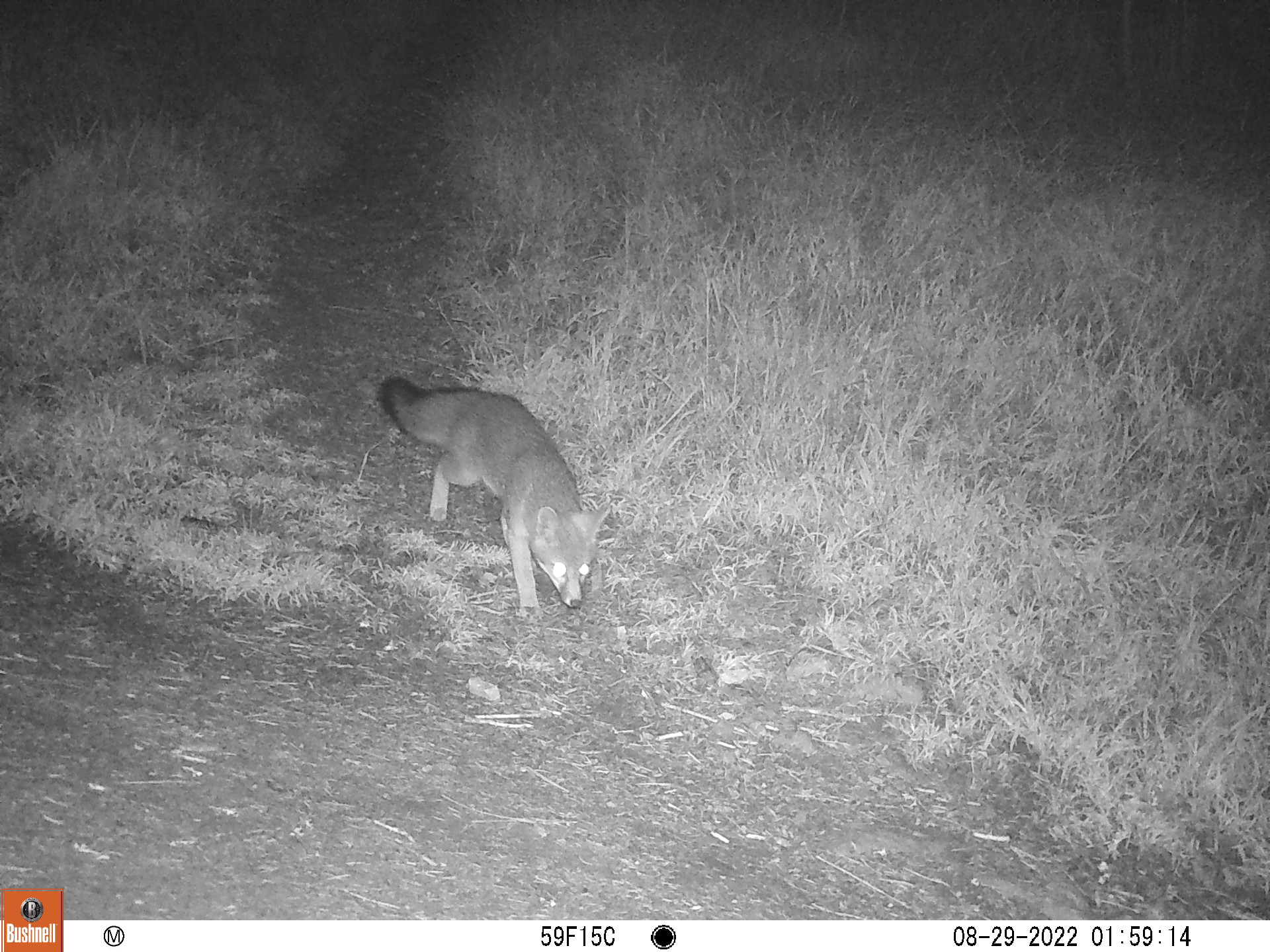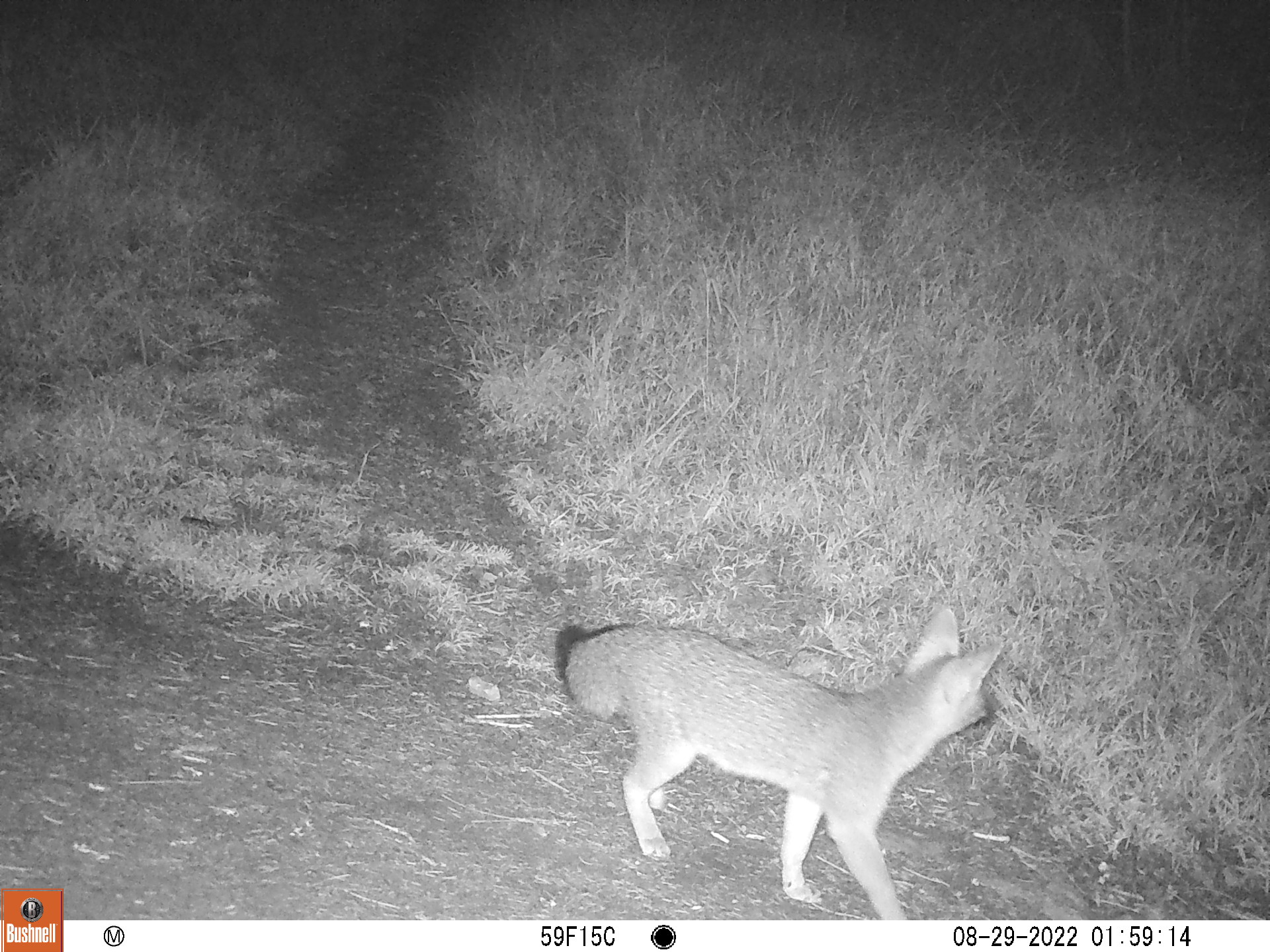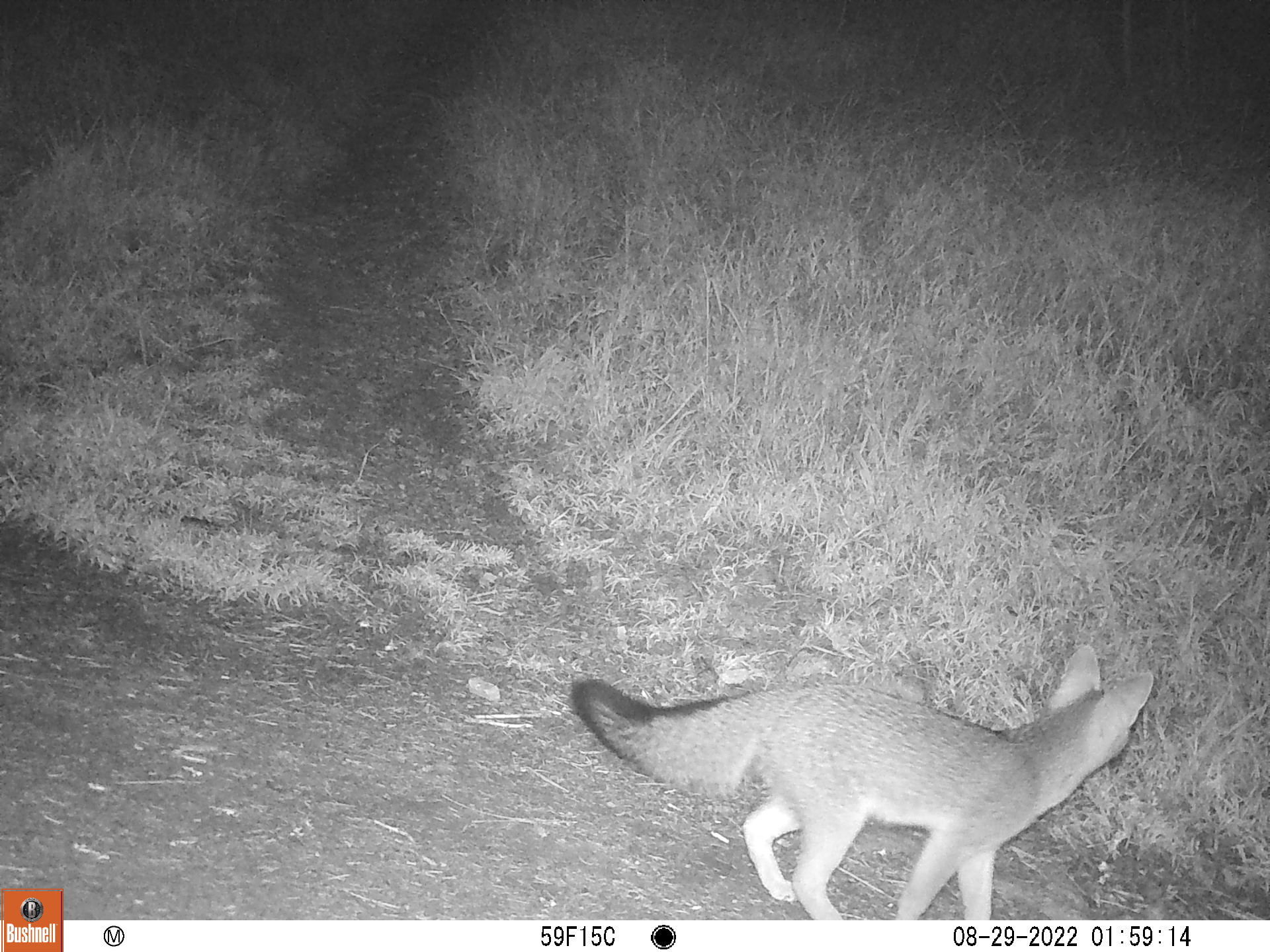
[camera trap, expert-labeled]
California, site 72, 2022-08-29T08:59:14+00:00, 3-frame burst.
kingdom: Animalia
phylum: Chordata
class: Mammalia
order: Carnivora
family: Canidae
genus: Urocyon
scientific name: Urocyon cinereoargenteus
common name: gray fox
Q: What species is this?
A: Gray fox (Urocyon cinereoargenteus).